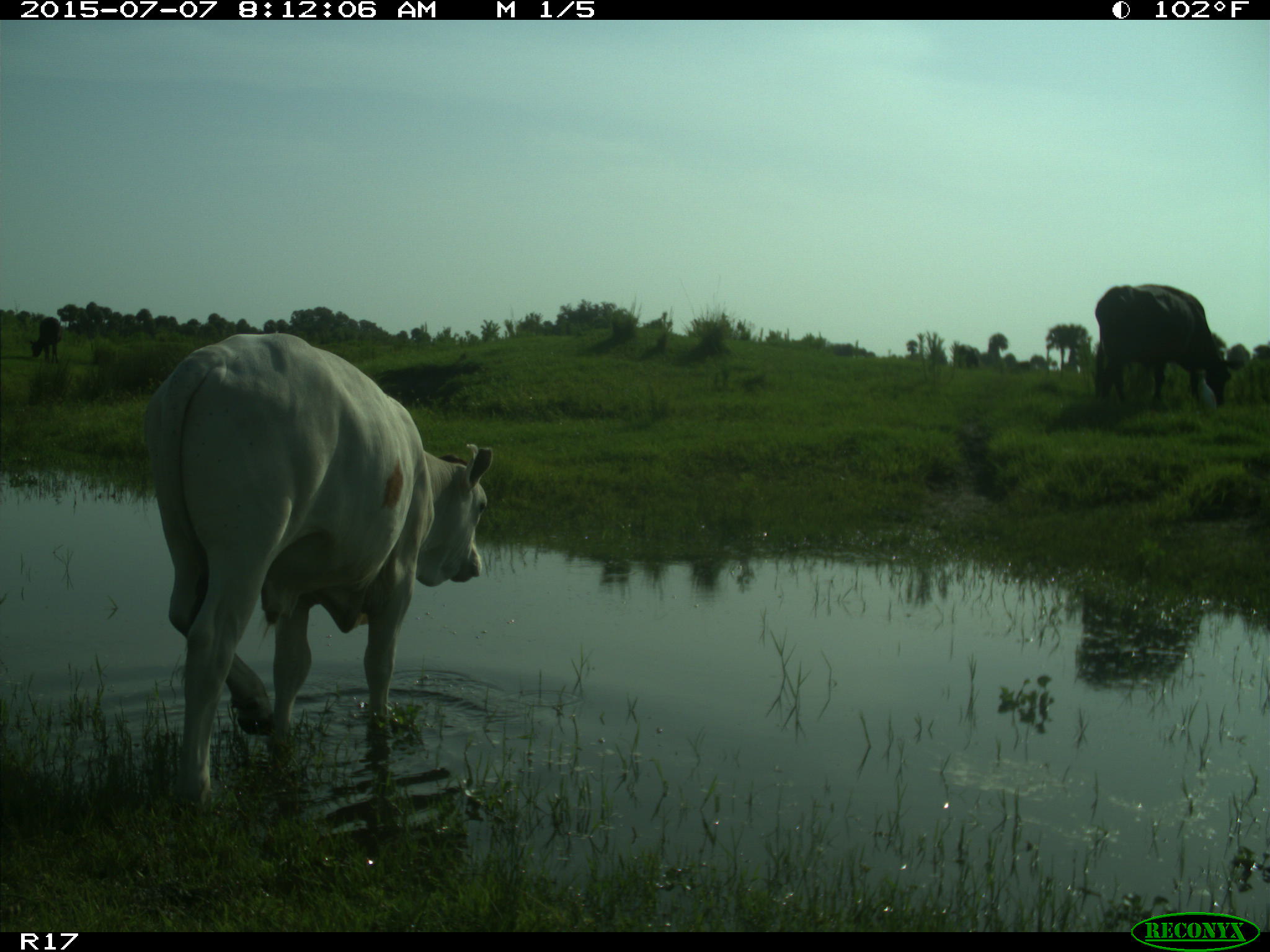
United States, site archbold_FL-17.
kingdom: Animalia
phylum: Chordata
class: Mammalia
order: Artiodactyla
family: Bovidae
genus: Bos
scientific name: Bos taurus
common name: domestic cow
Bos taurus (domestic cow).